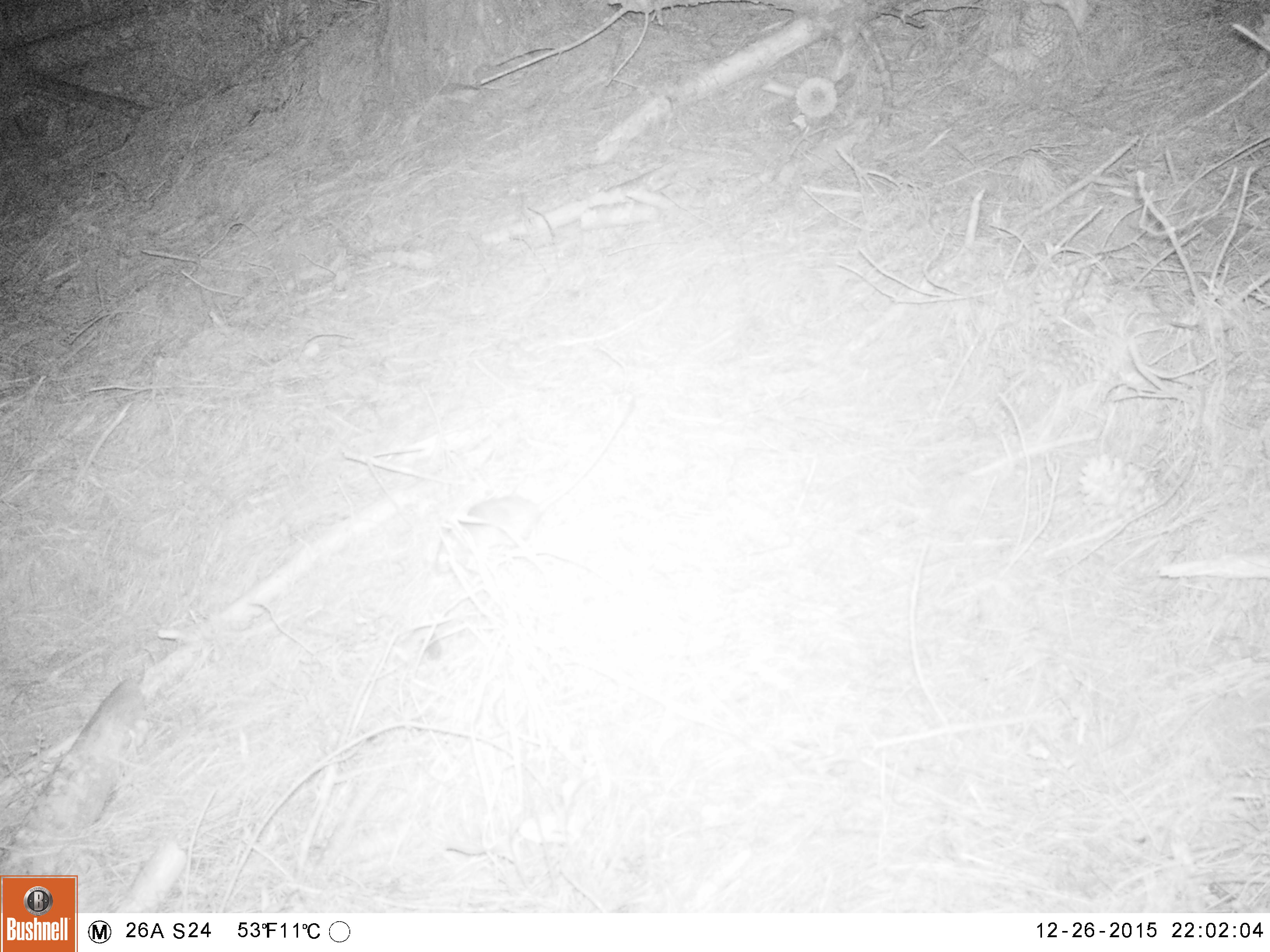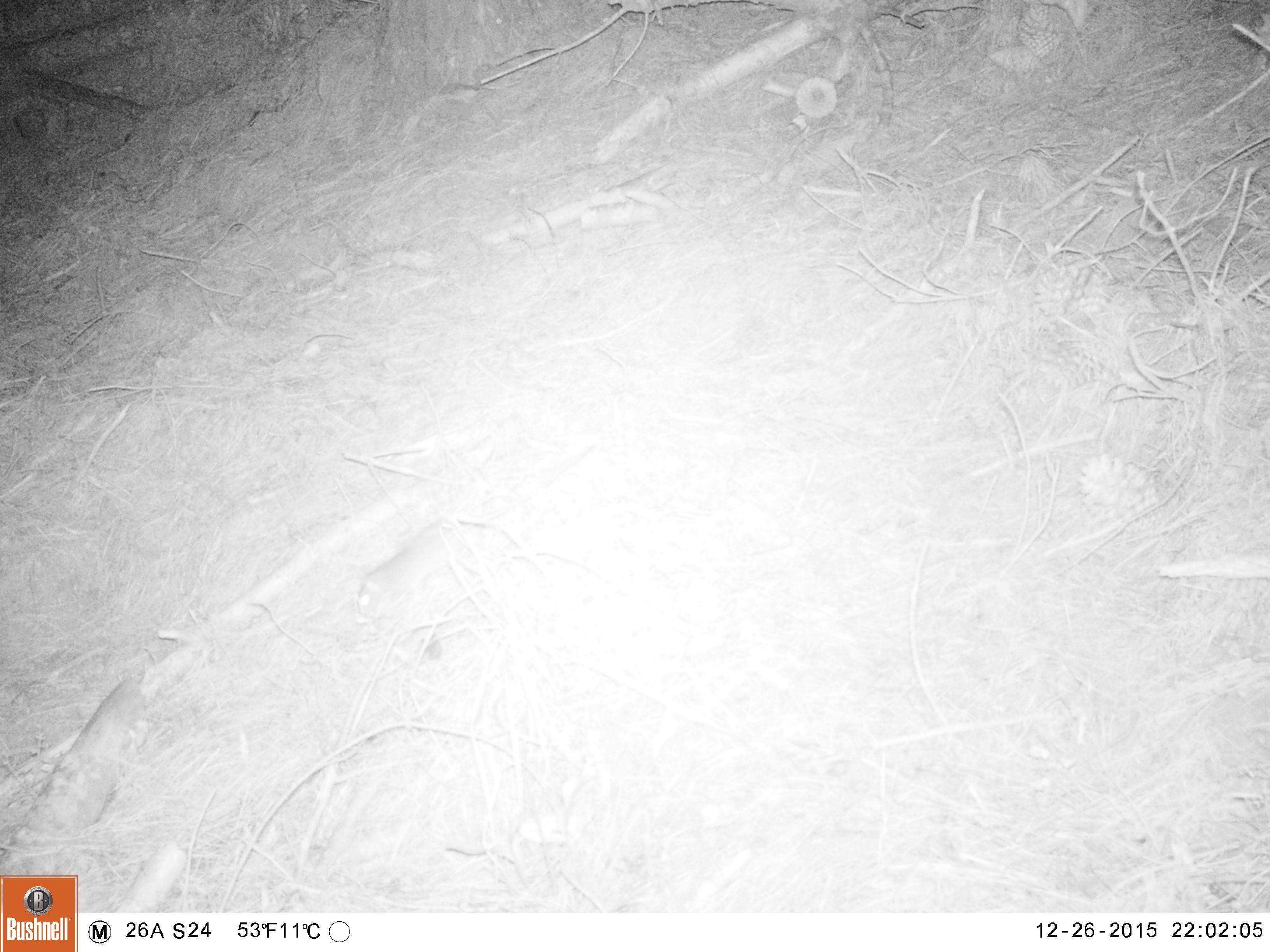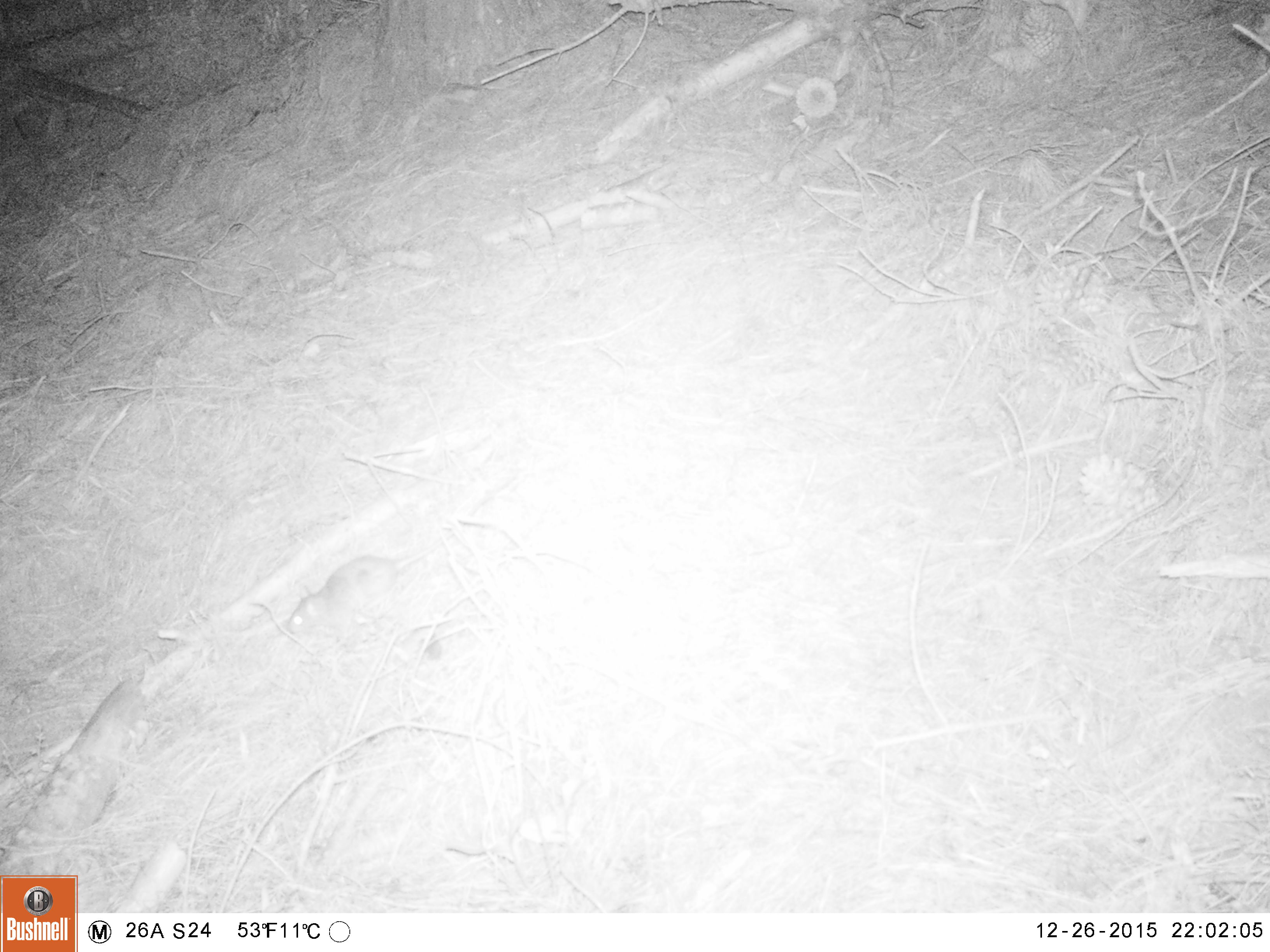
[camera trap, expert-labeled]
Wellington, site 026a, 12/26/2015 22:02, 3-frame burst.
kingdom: Animalia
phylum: Chordata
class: Mammalia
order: Rodentia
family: Muridae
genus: Rattus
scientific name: Rattus rattus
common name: ship rat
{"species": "ship rat (Rattus rattus)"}